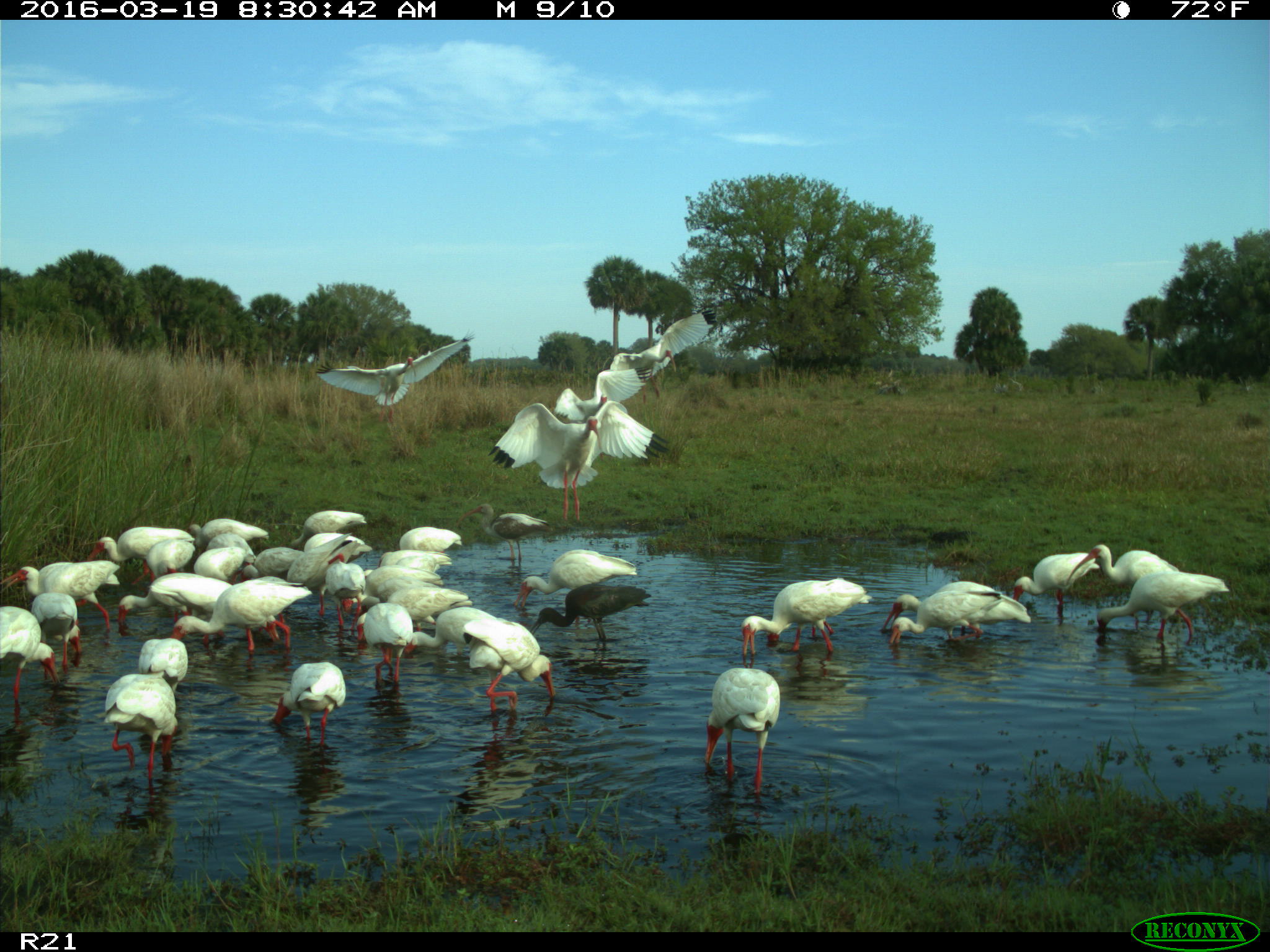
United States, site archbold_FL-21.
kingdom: Animalia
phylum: Chordata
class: Aves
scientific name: Aves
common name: birds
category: unidentified bird